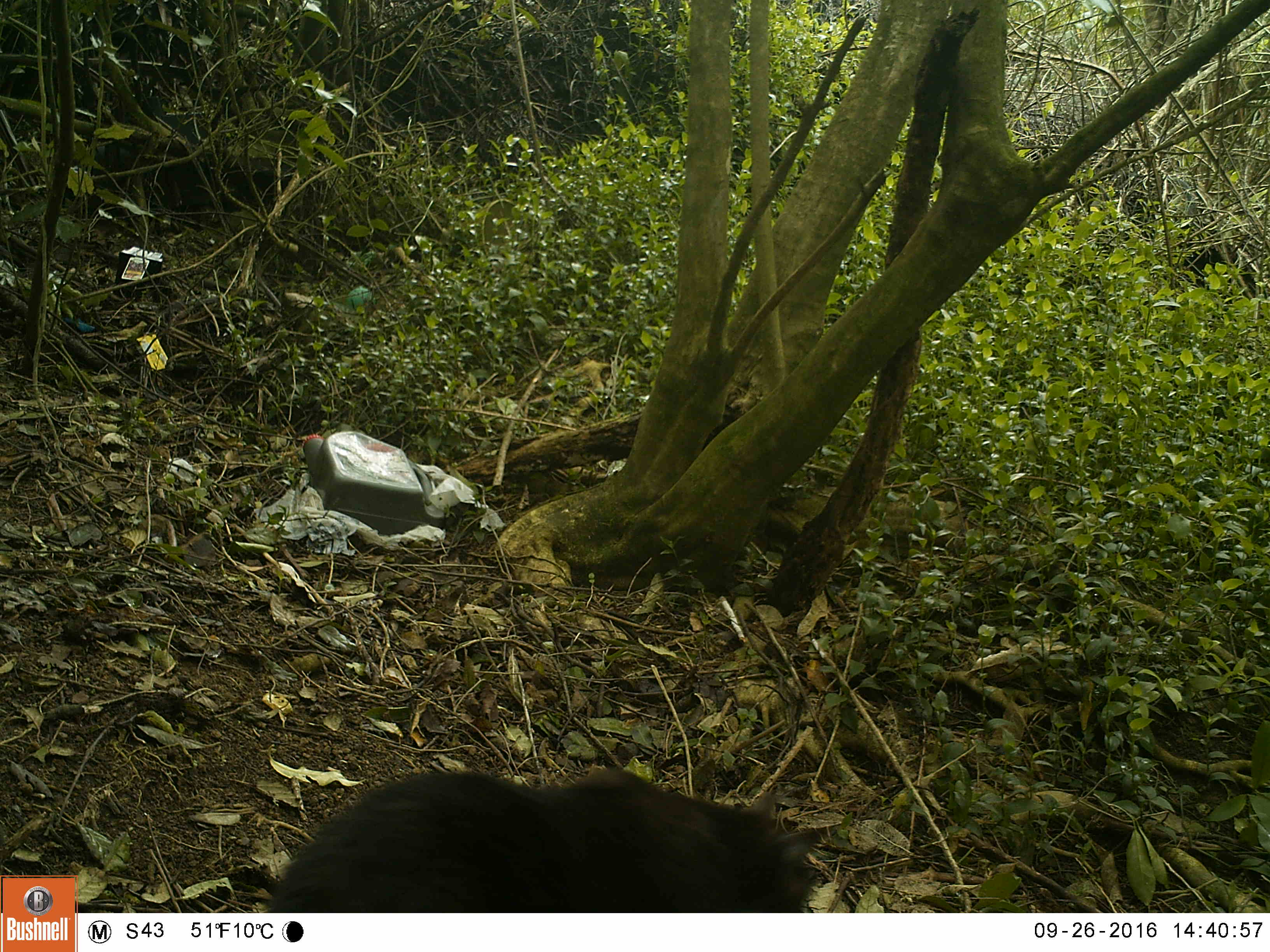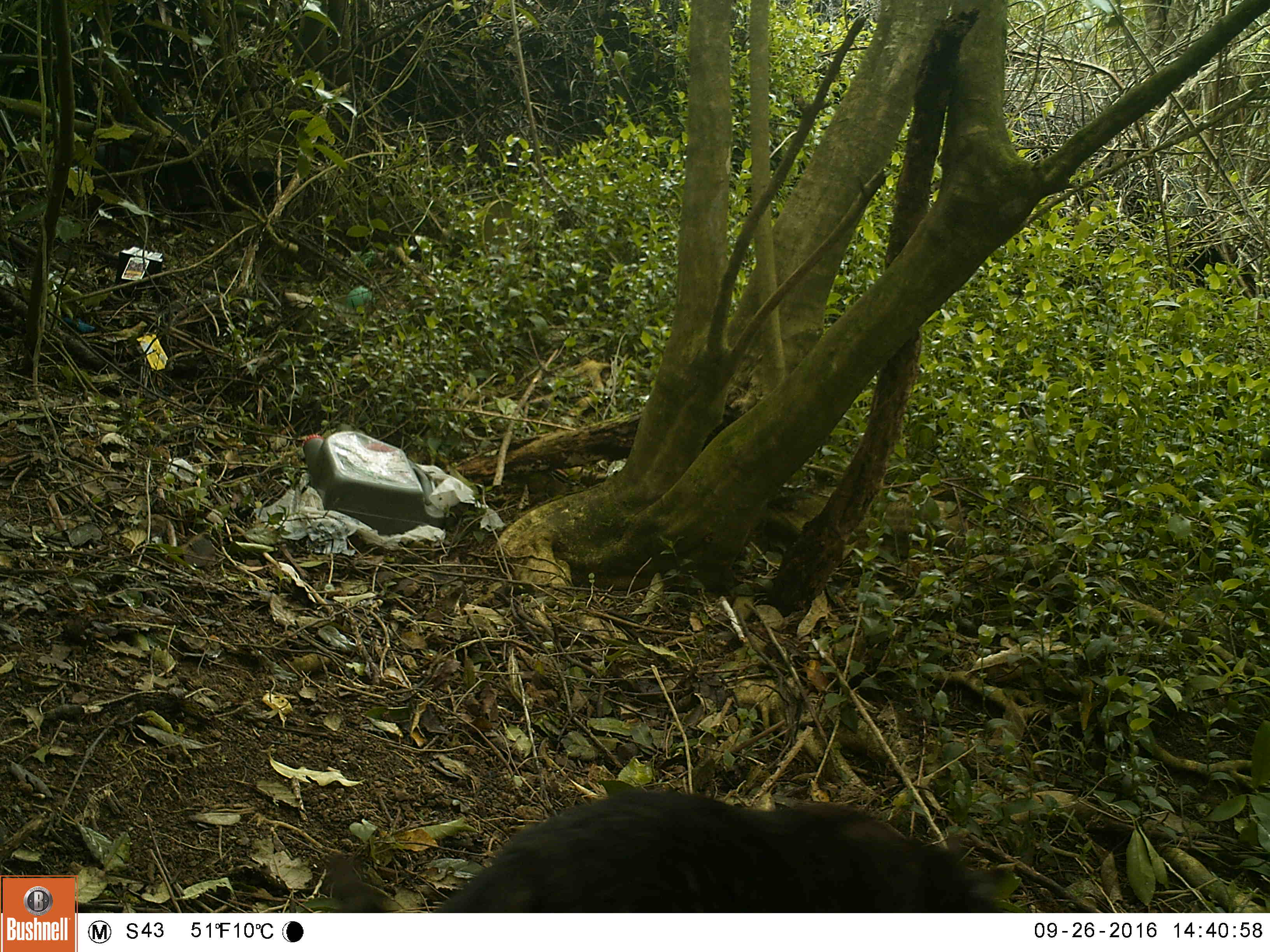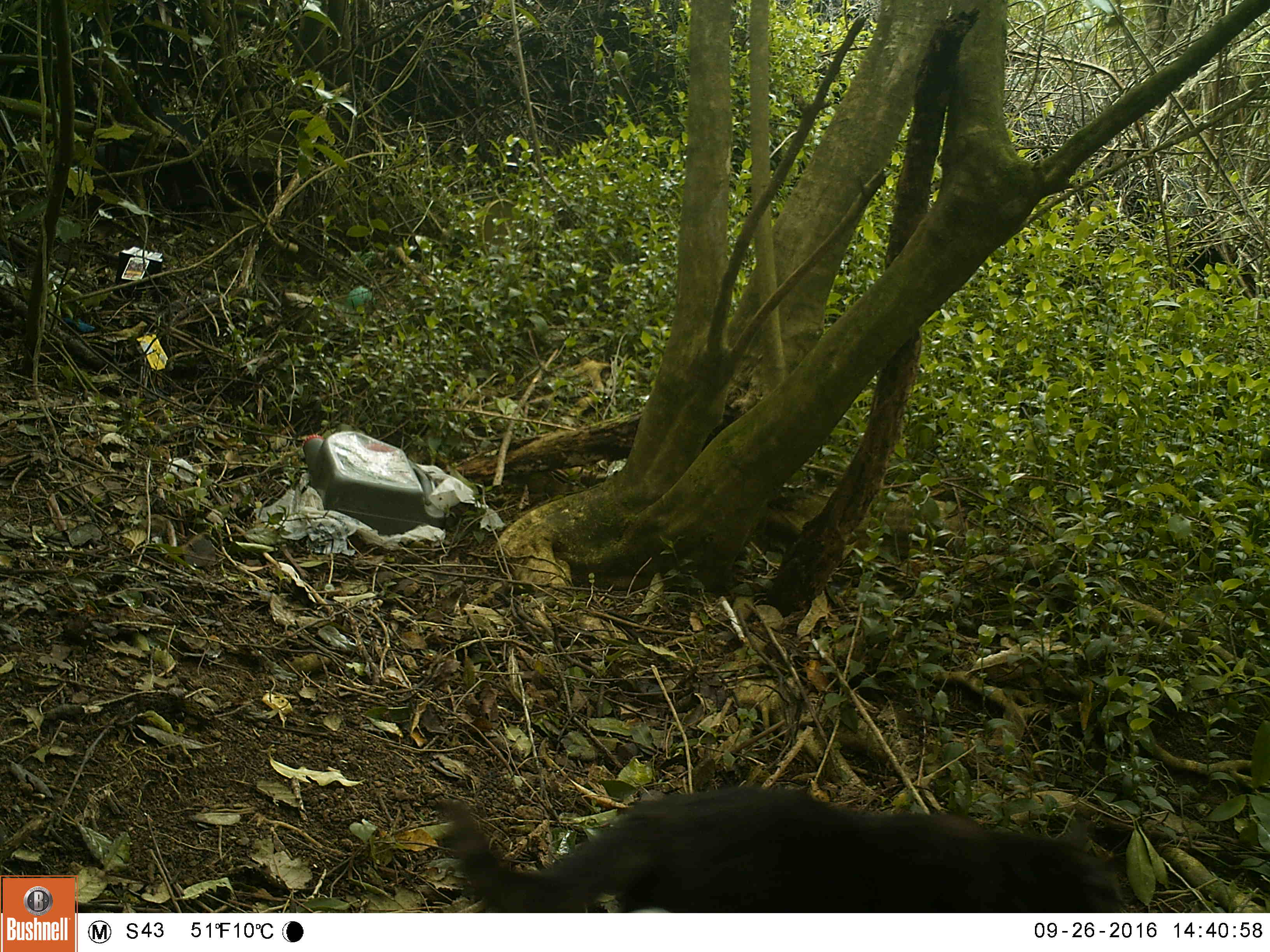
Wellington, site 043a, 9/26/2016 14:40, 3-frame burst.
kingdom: Animalia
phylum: Chordata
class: Mammalia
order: Carnivora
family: Felidae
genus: Felis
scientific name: Felis catus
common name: cat